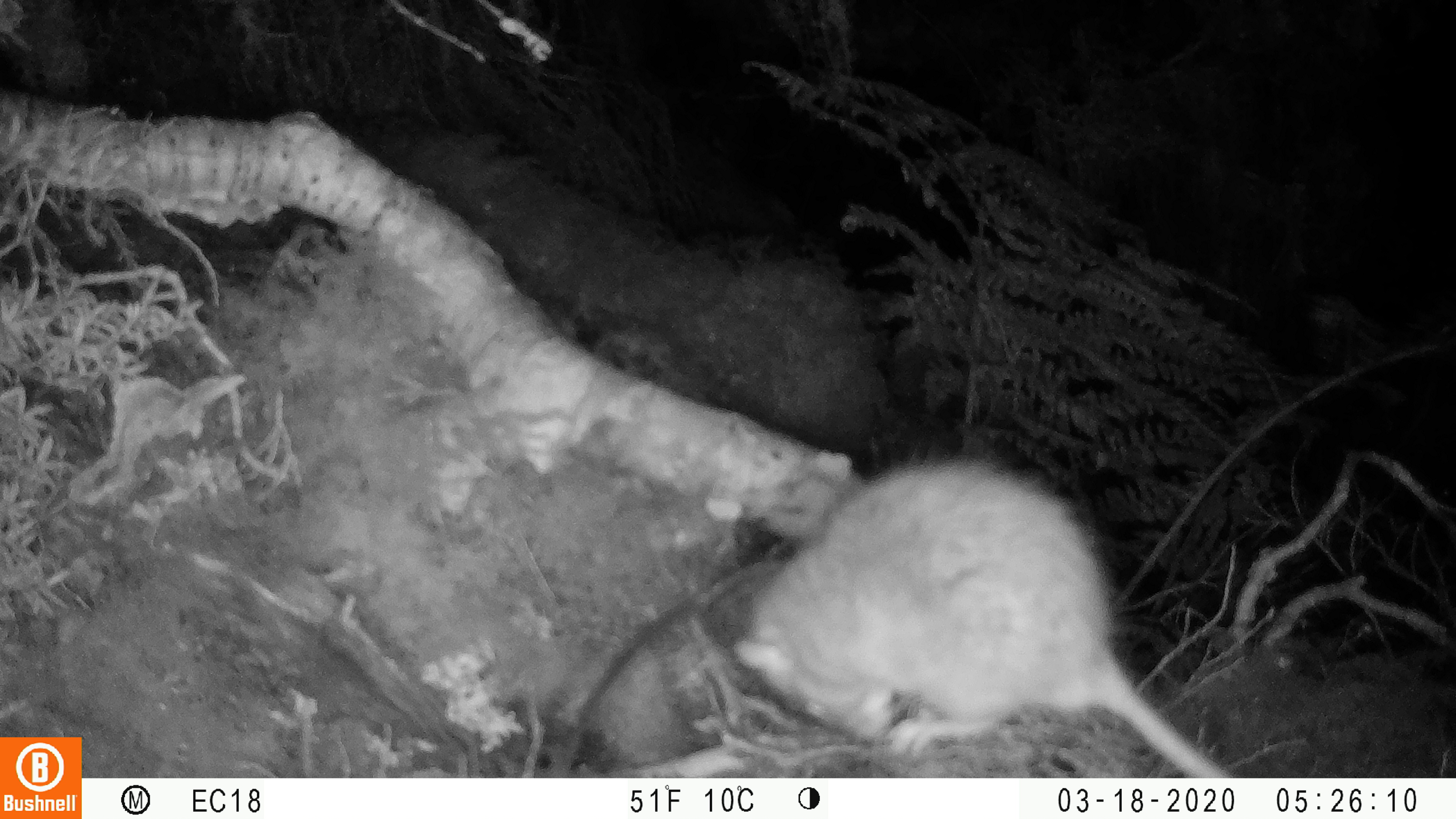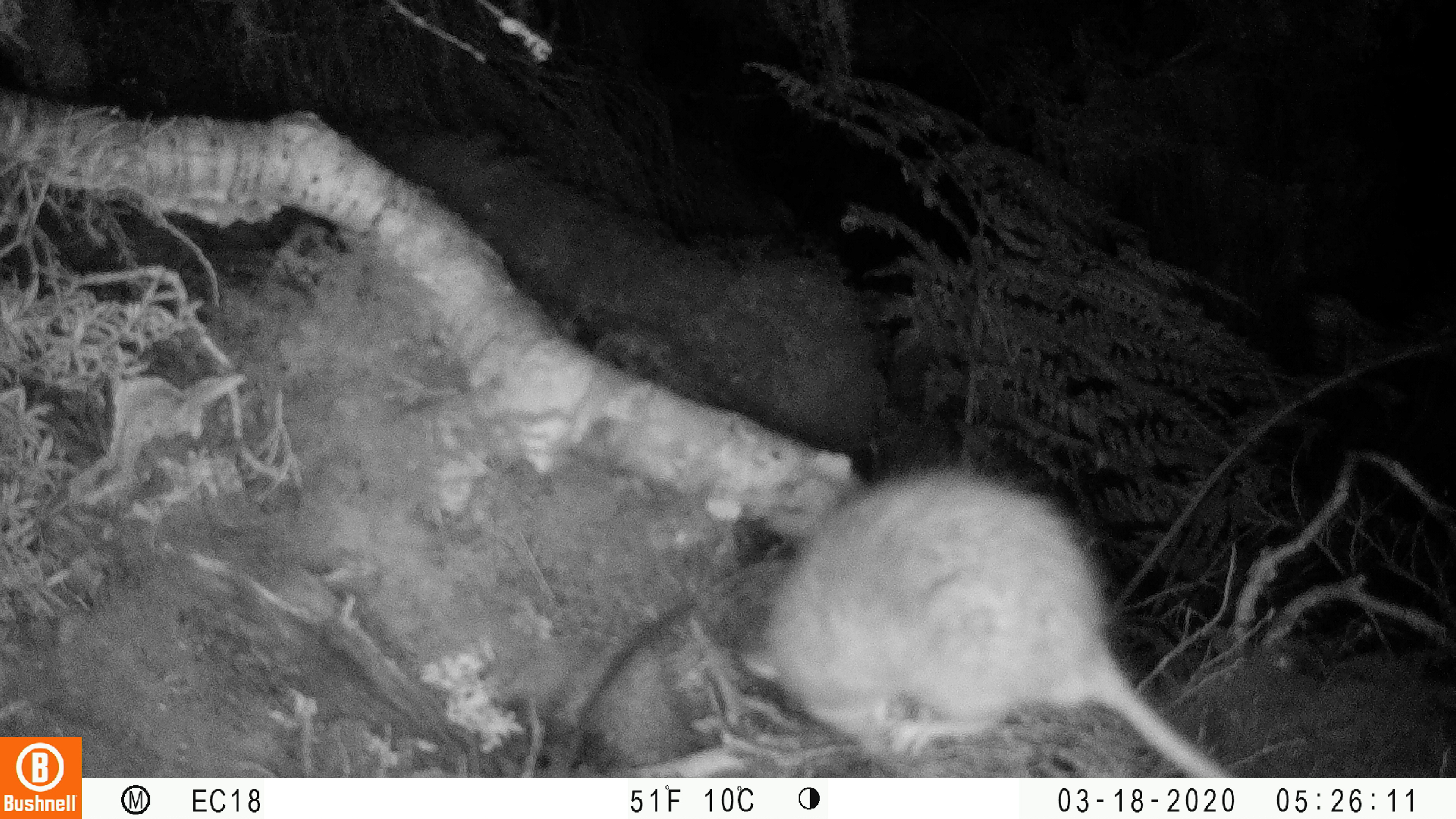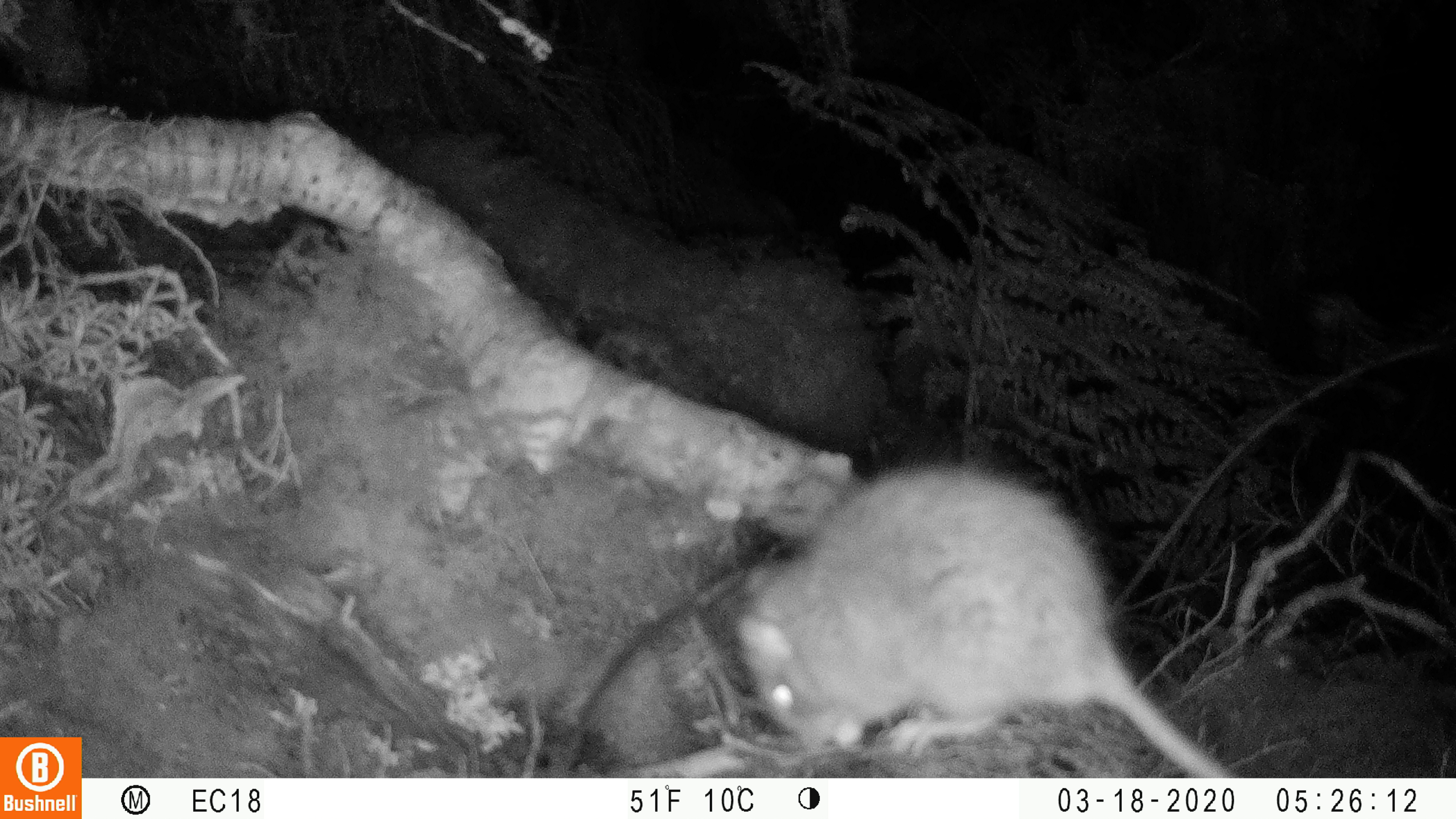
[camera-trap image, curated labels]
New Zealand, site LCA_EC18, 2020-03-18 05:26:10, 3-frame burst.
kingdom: Animalia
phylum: Chordata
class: Mammalia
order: Rodentia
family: Muridae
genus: Rattus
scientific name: Rattus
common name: rat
Rat (Rattus).